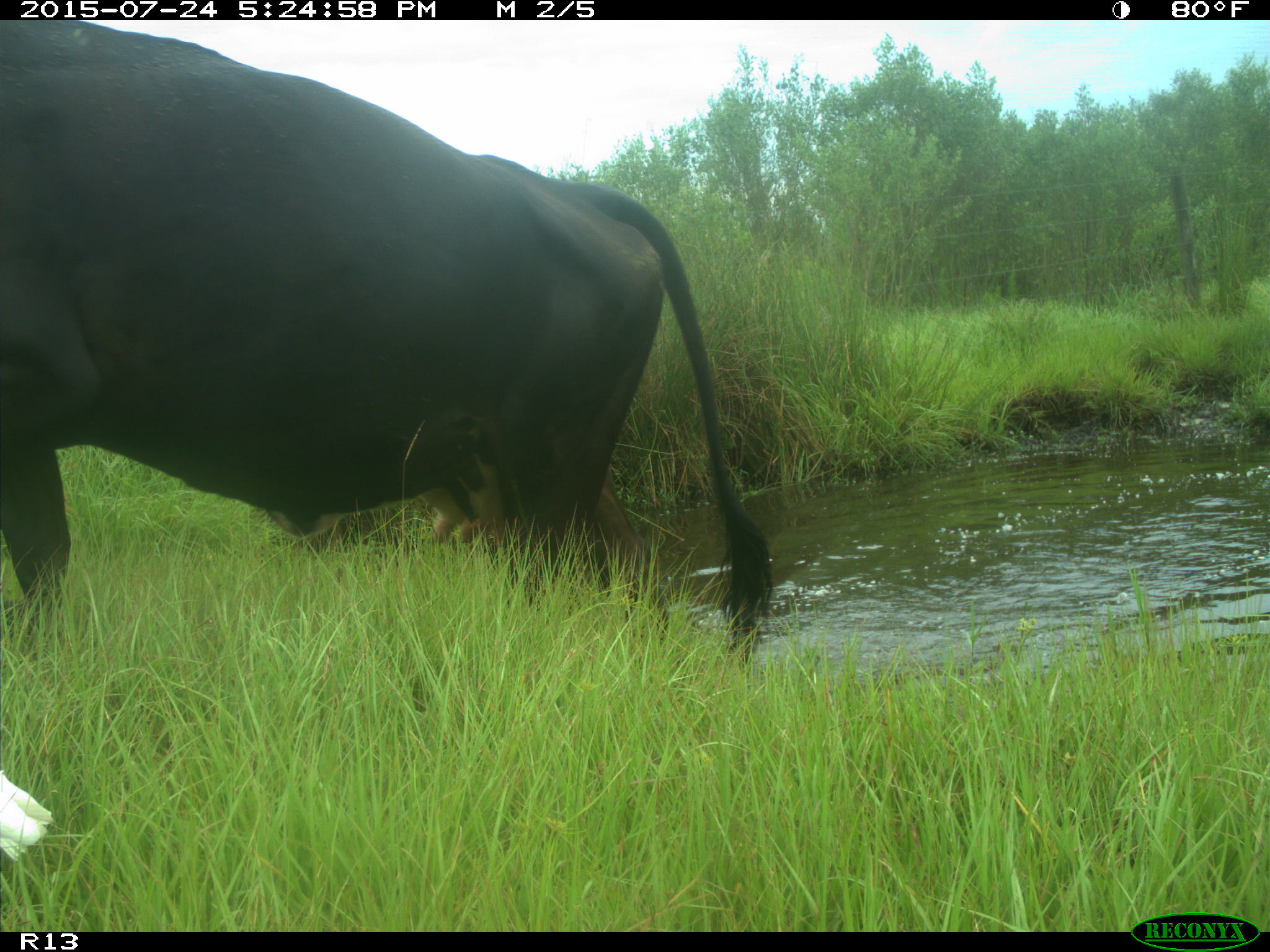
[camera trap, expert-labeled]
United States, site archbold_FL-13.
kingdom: Animalia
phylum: Chordata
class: Mammalia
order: Artiodactyla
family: Bovidae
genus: Bos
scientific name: Bos taurus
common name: domestic cow